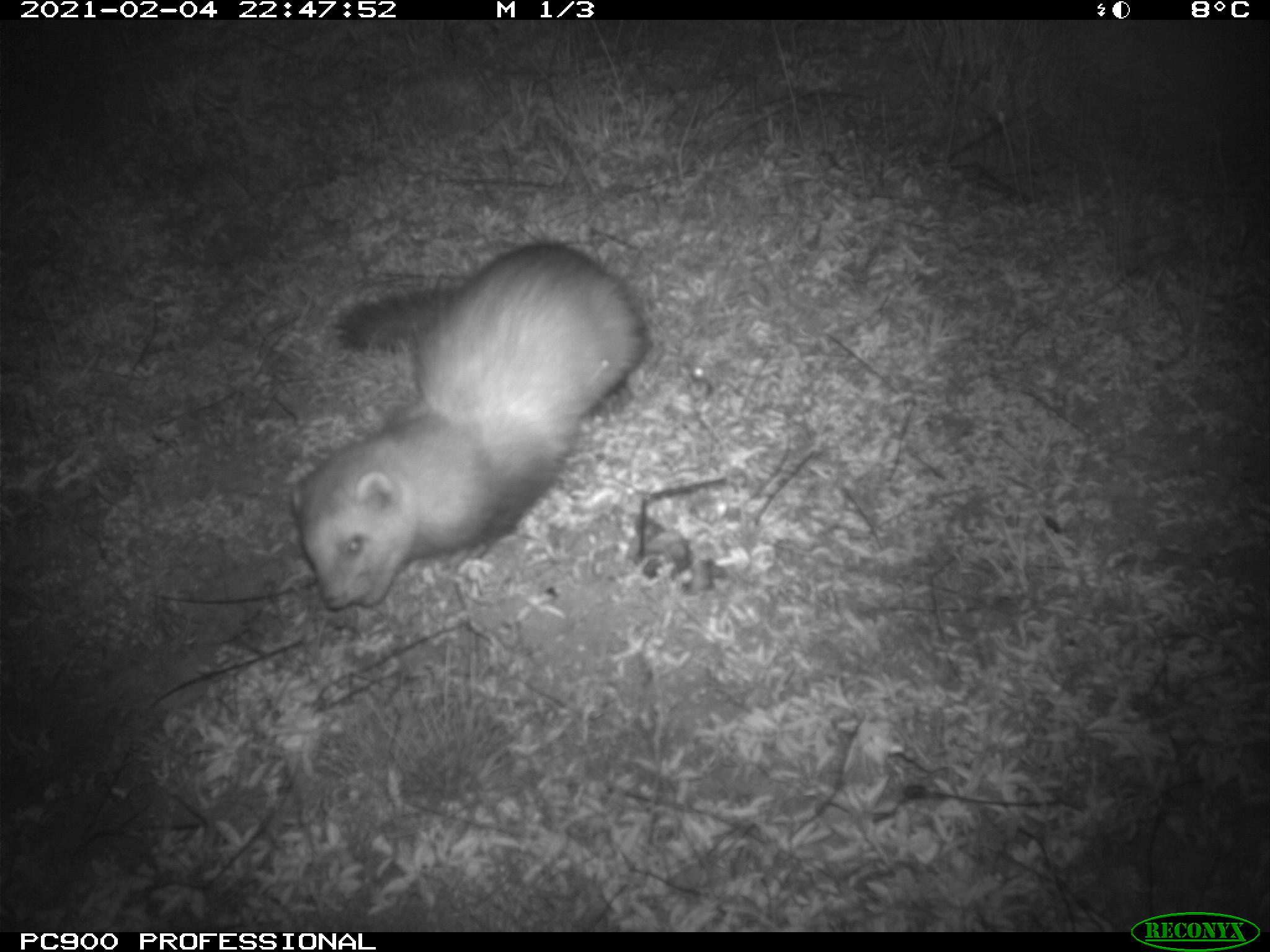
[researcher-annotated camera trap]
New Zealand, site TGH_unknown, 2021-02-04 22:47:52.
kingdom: Animalia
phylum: Chordata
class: Mammalia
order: Carnivora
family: Mustelidae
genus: Mustela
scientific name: Mustela furo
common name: ferret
Ferret (Mustela furo).